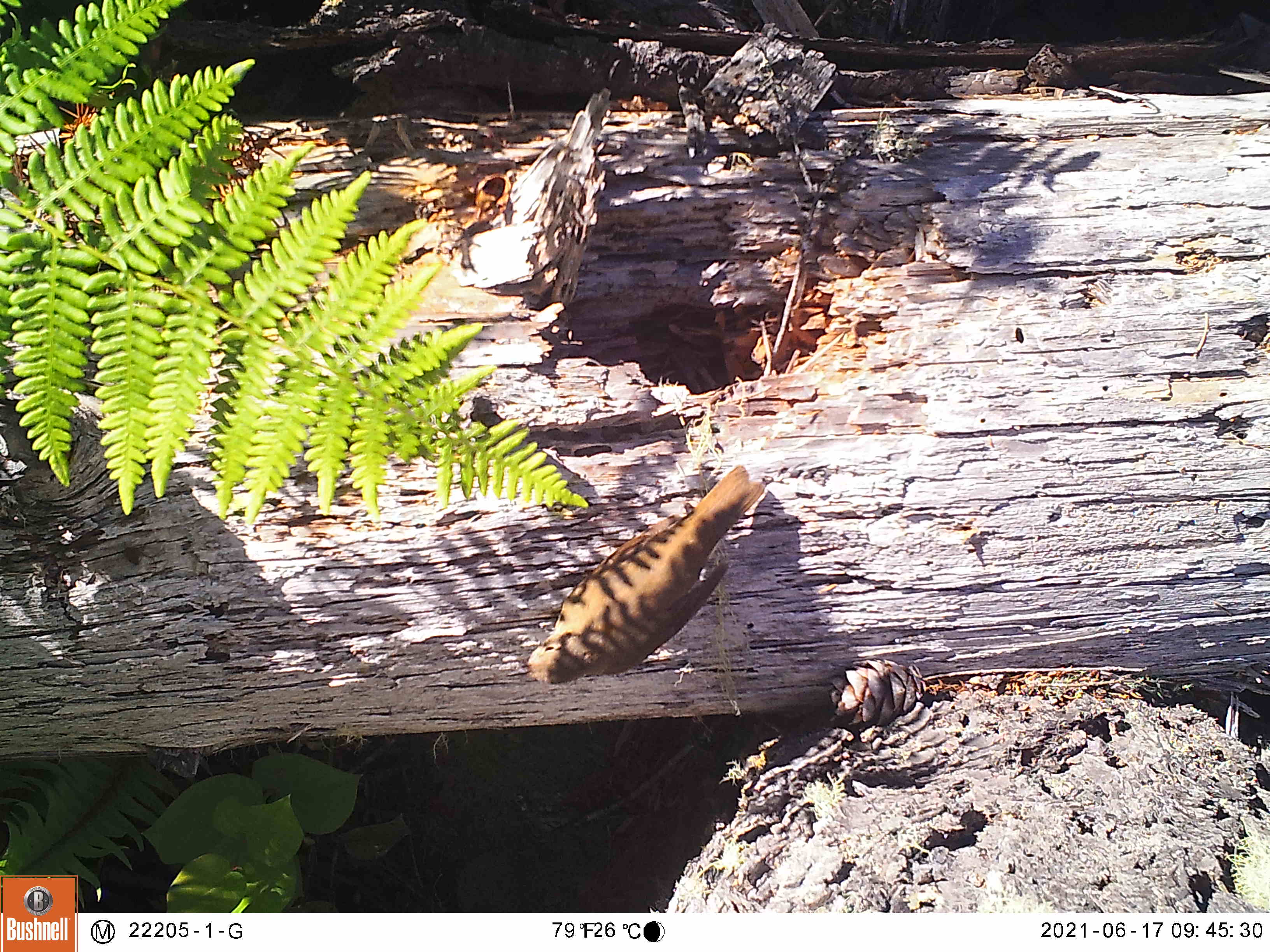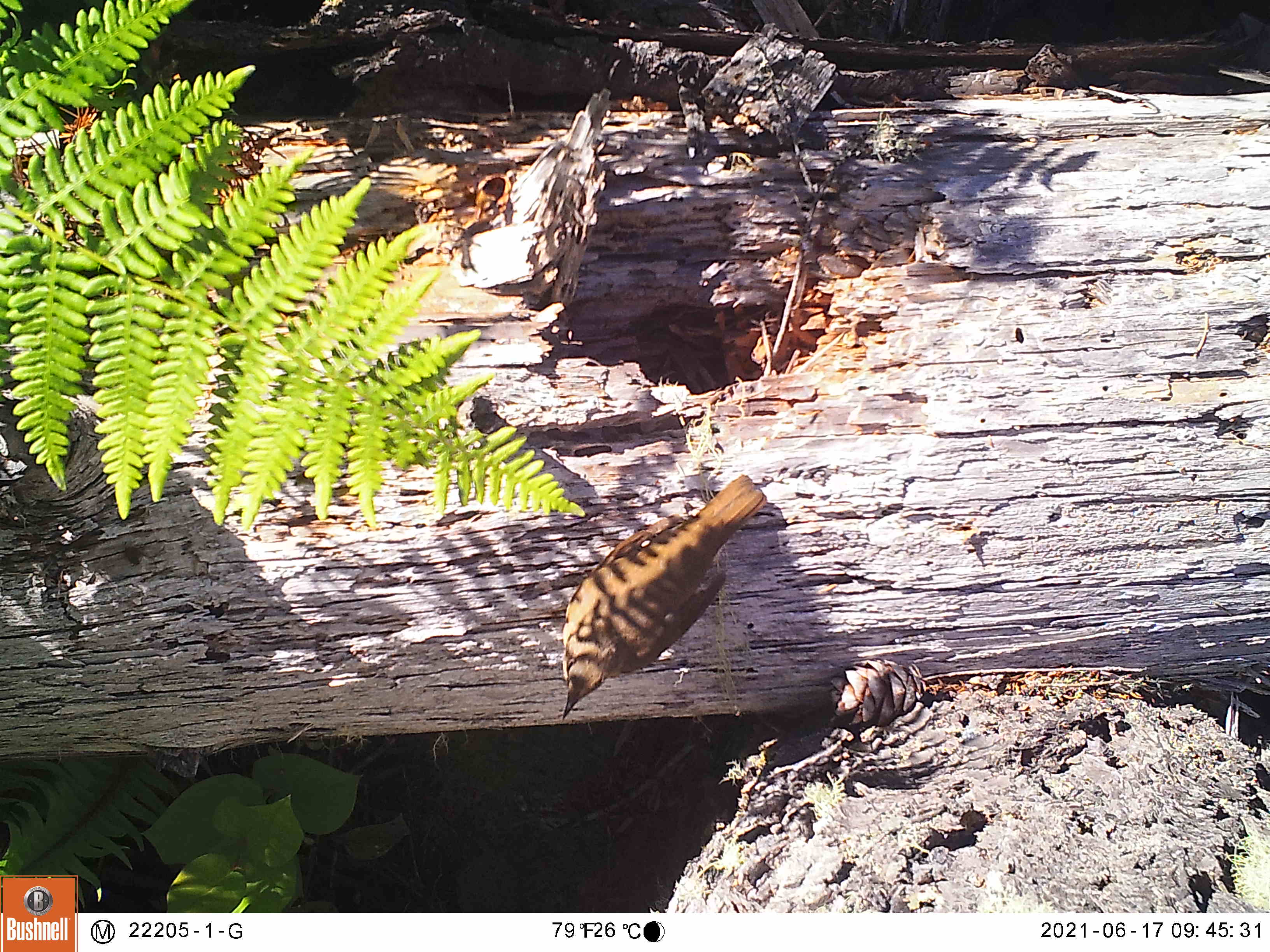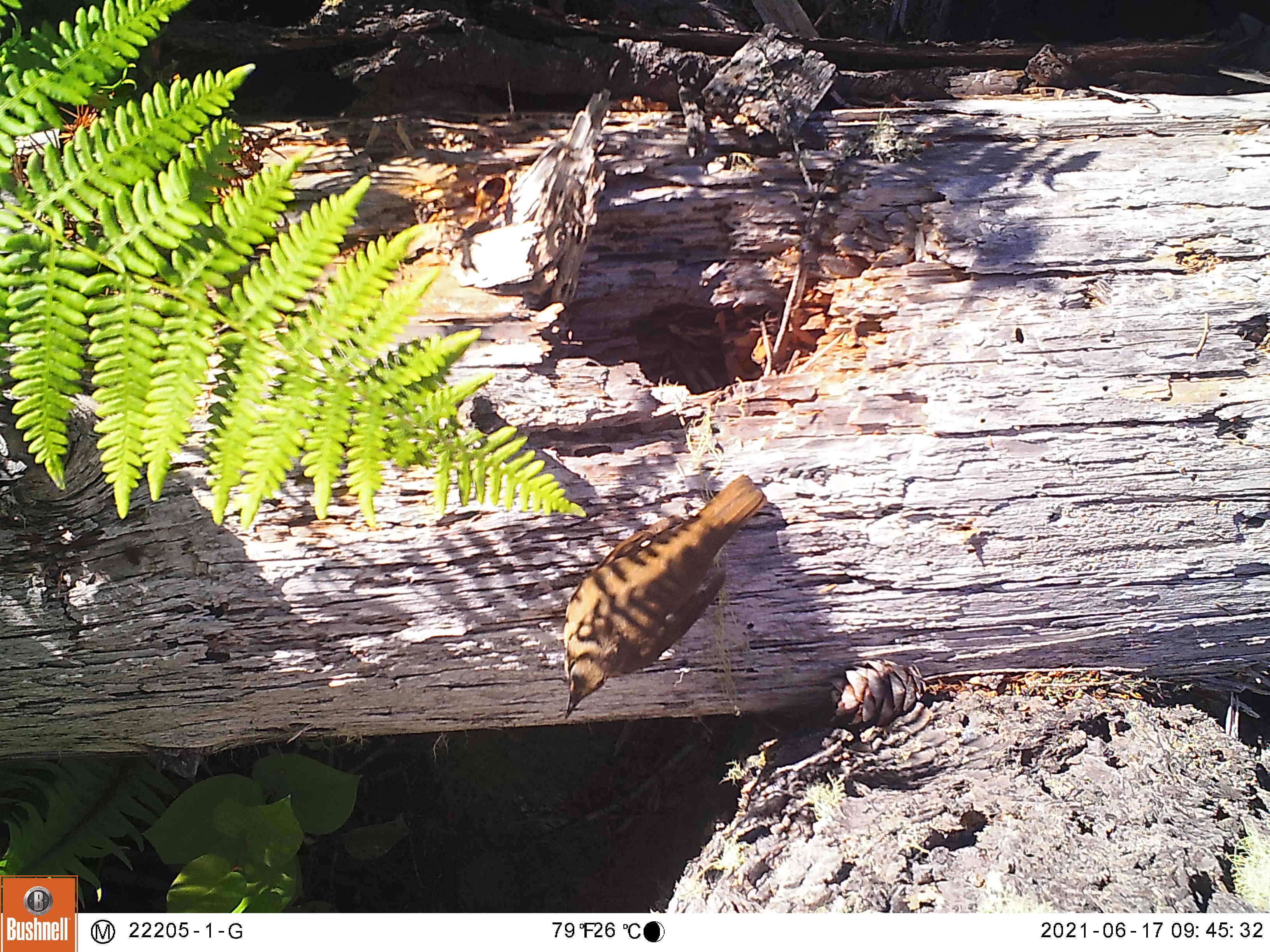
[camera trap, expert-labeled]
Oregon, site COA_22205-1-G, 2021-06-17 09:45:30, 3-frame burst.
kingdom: Animalia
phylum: Chordata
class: Aves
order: Passeriformes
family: Turdidae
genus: Catharus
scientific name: Catharus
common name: brown thrushes and nightingale-thrushes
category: catharus species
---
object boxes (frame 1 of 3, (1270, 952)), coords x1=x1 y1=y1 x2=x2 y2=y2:
catharus species: x1=500 y1=444 x2=793 y2=710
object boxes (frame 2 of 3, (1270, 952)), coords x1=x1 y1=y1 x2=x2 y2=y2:
catharus species: x1=531 y1=458 x2=789 y2=742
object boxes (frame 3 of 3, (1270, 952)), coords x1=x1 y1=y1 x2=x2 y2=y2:
catharus species: x1=537 y1=463 x2=793 y2=740